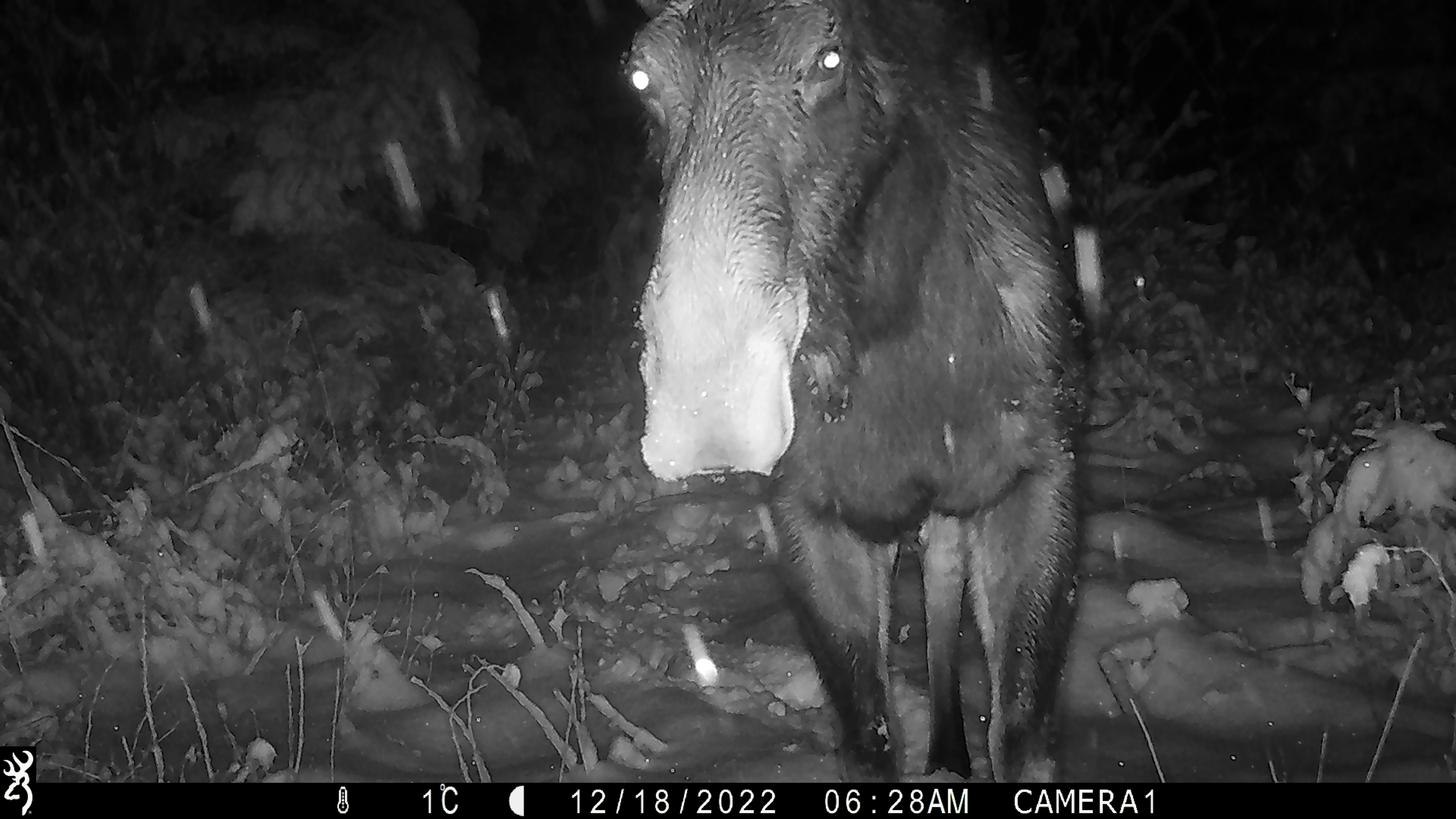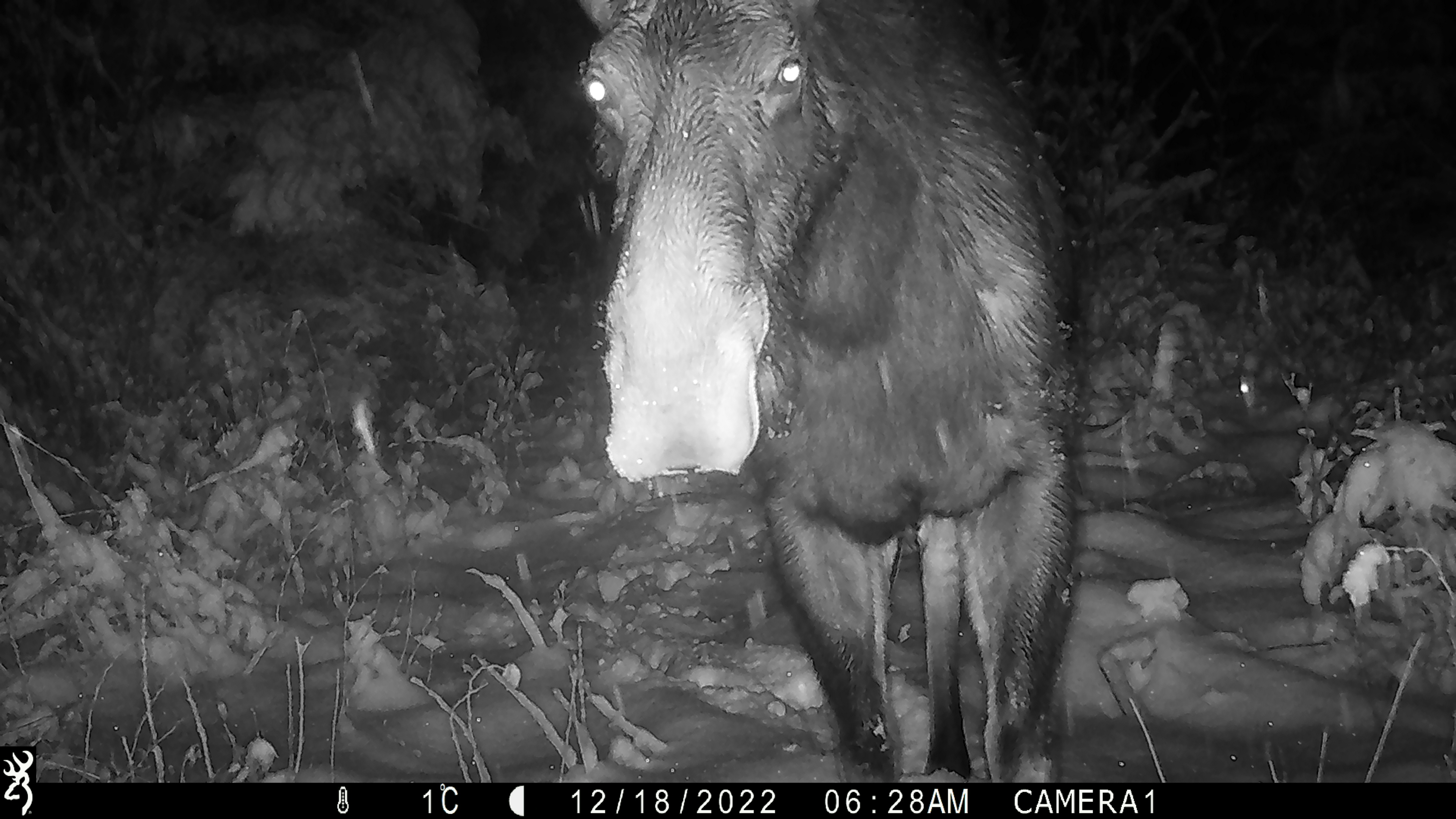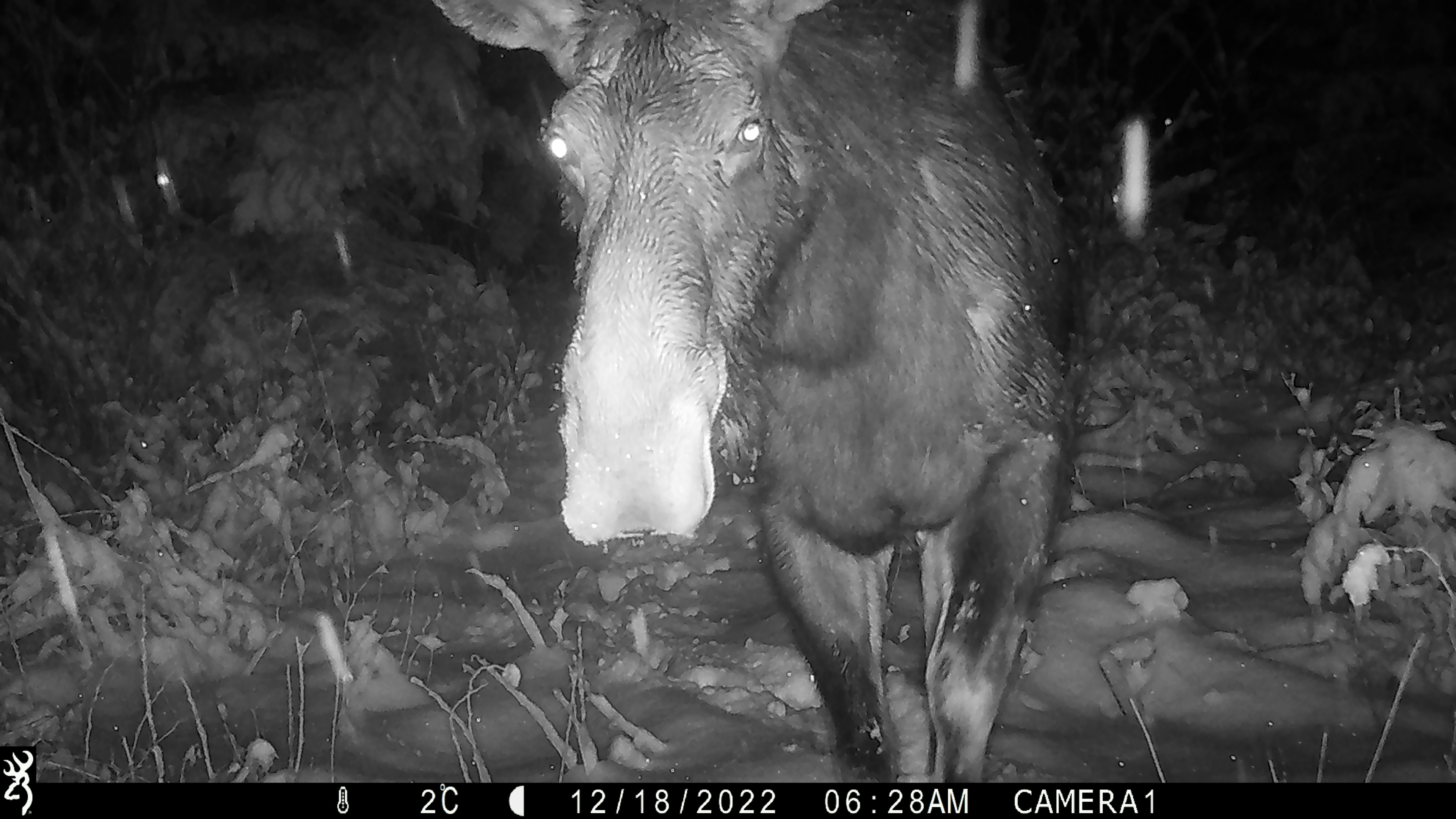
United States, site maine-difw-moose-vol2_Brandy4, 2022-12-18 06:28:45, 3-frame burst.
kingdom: Animalia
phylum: Chordata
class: Mammalia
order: Artiodactyla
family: Cervidae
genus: Alces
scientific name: Alces alces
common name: moose